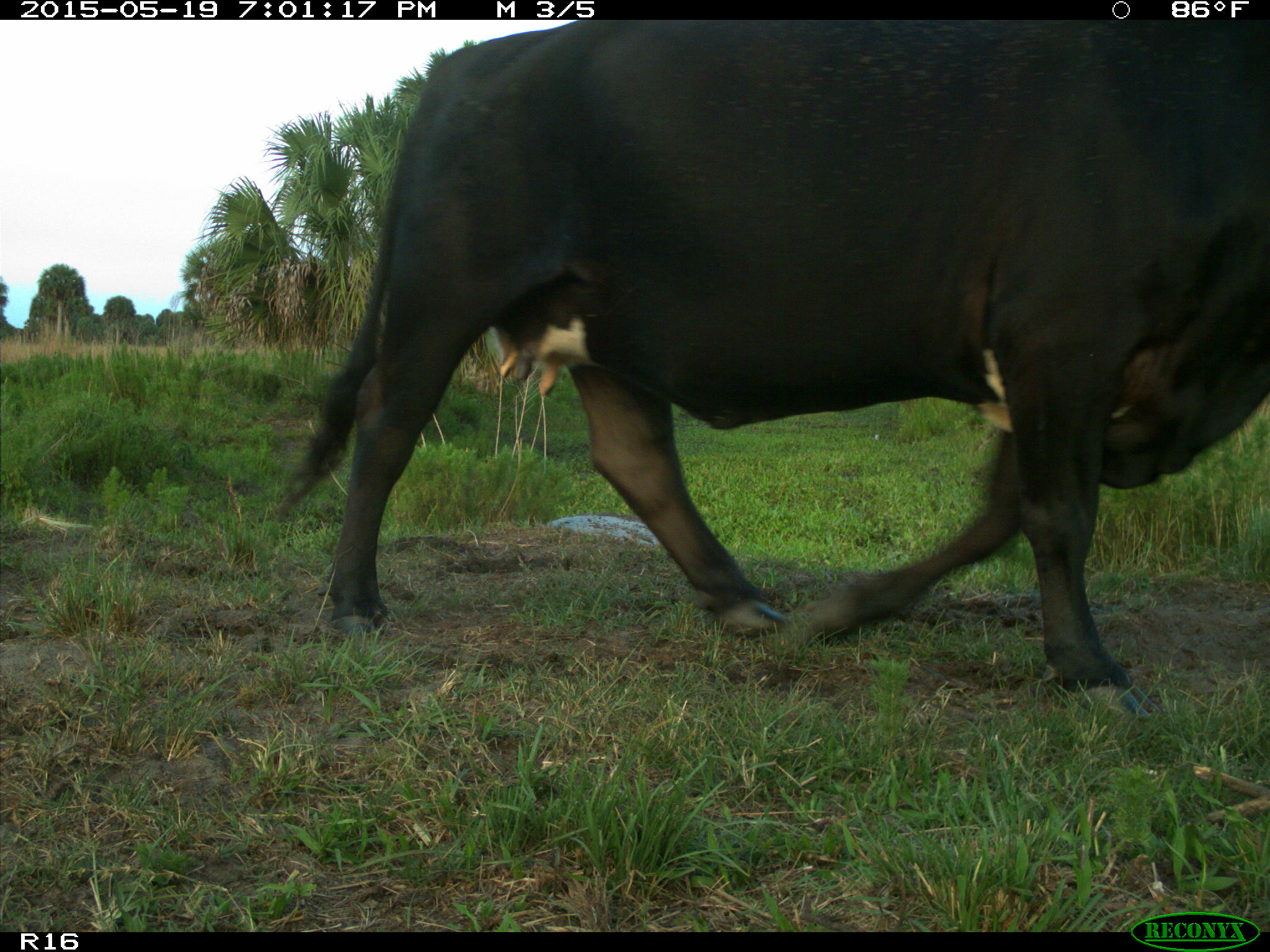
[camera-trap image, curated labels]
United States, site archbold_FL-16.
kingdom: Animalia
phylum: Chordata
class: Mammalia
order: Artiodactyla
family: Bovidae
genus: Bos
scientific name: Bos taurus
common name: domestic cow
Bos taurus (domestic cow).